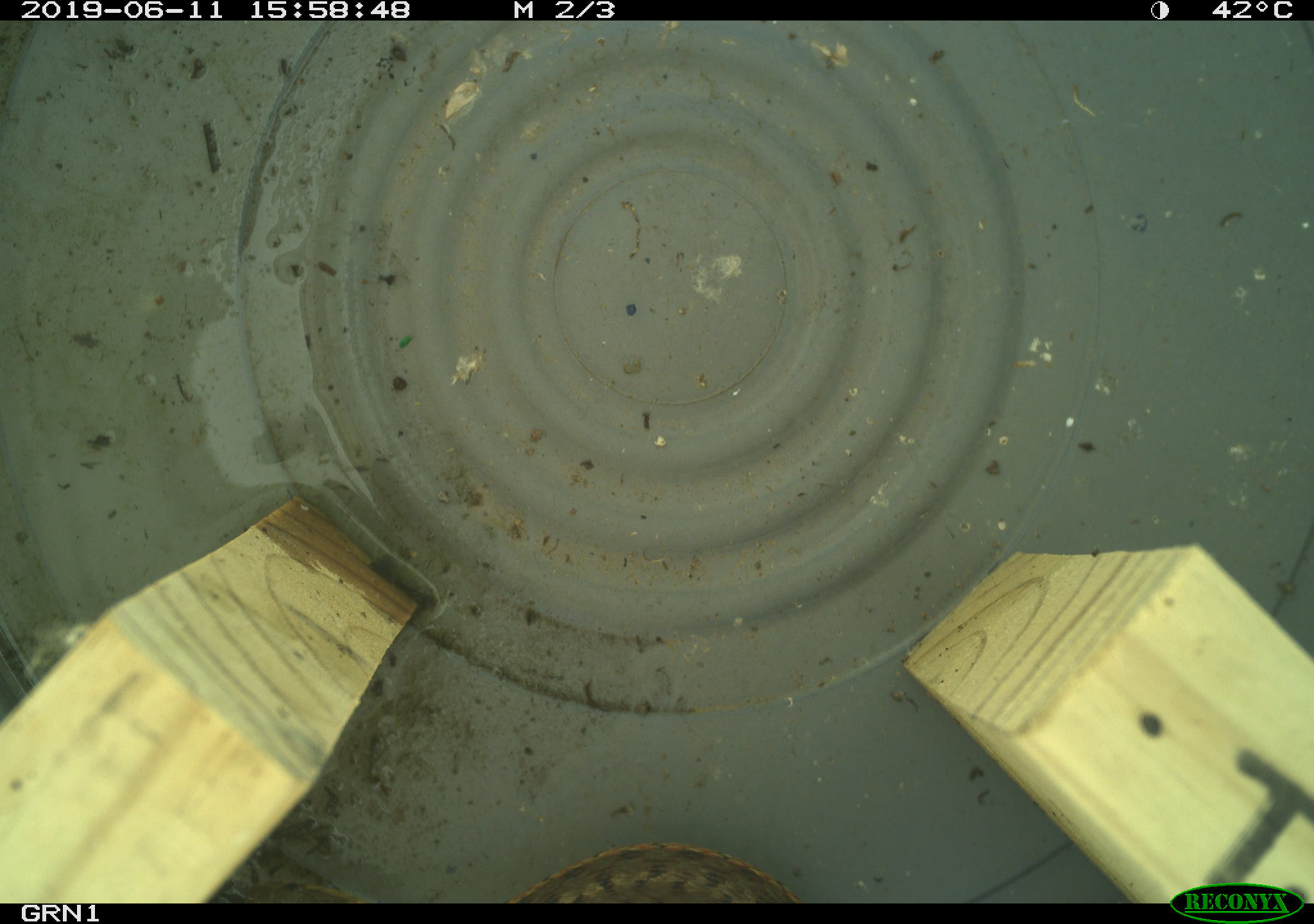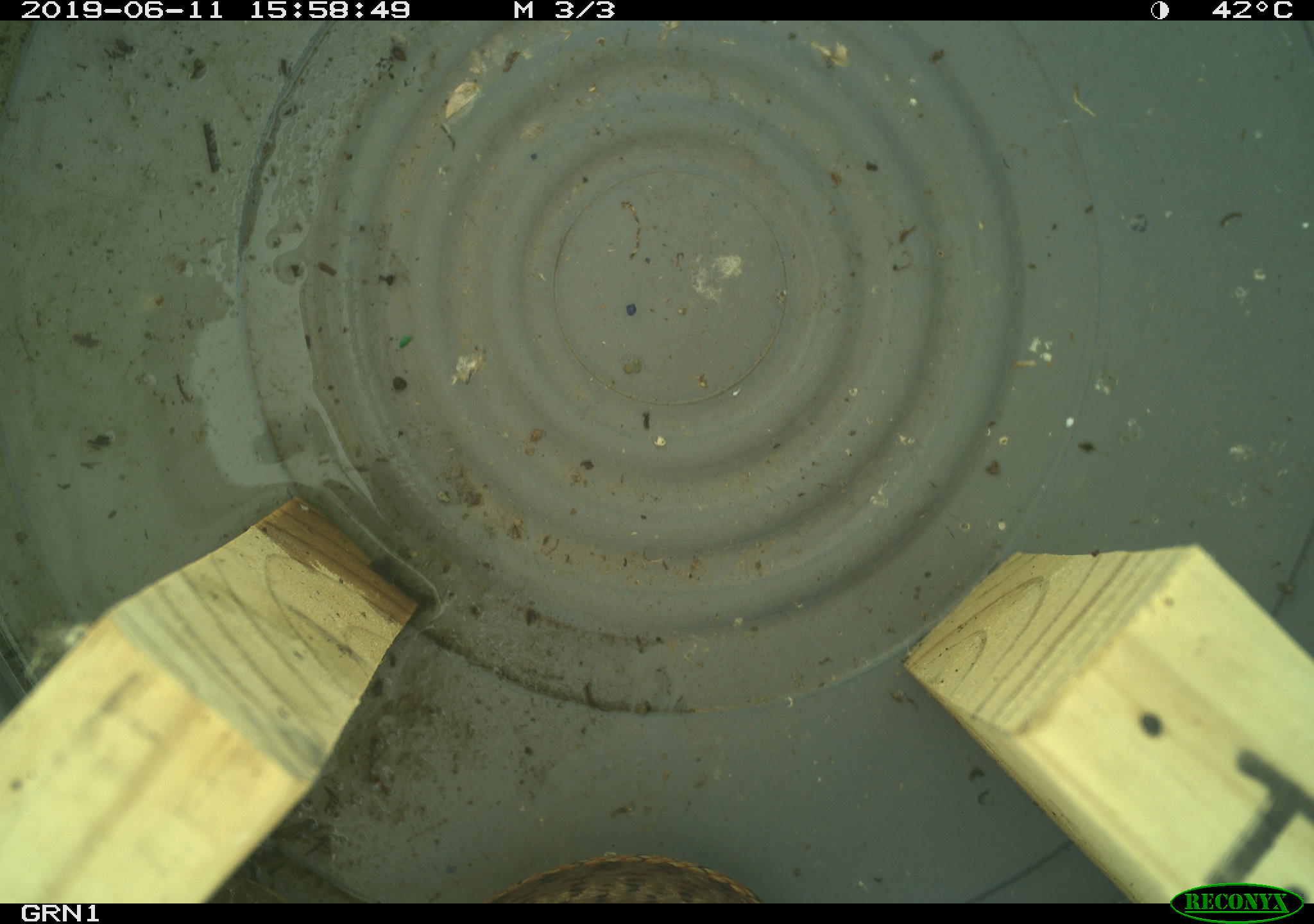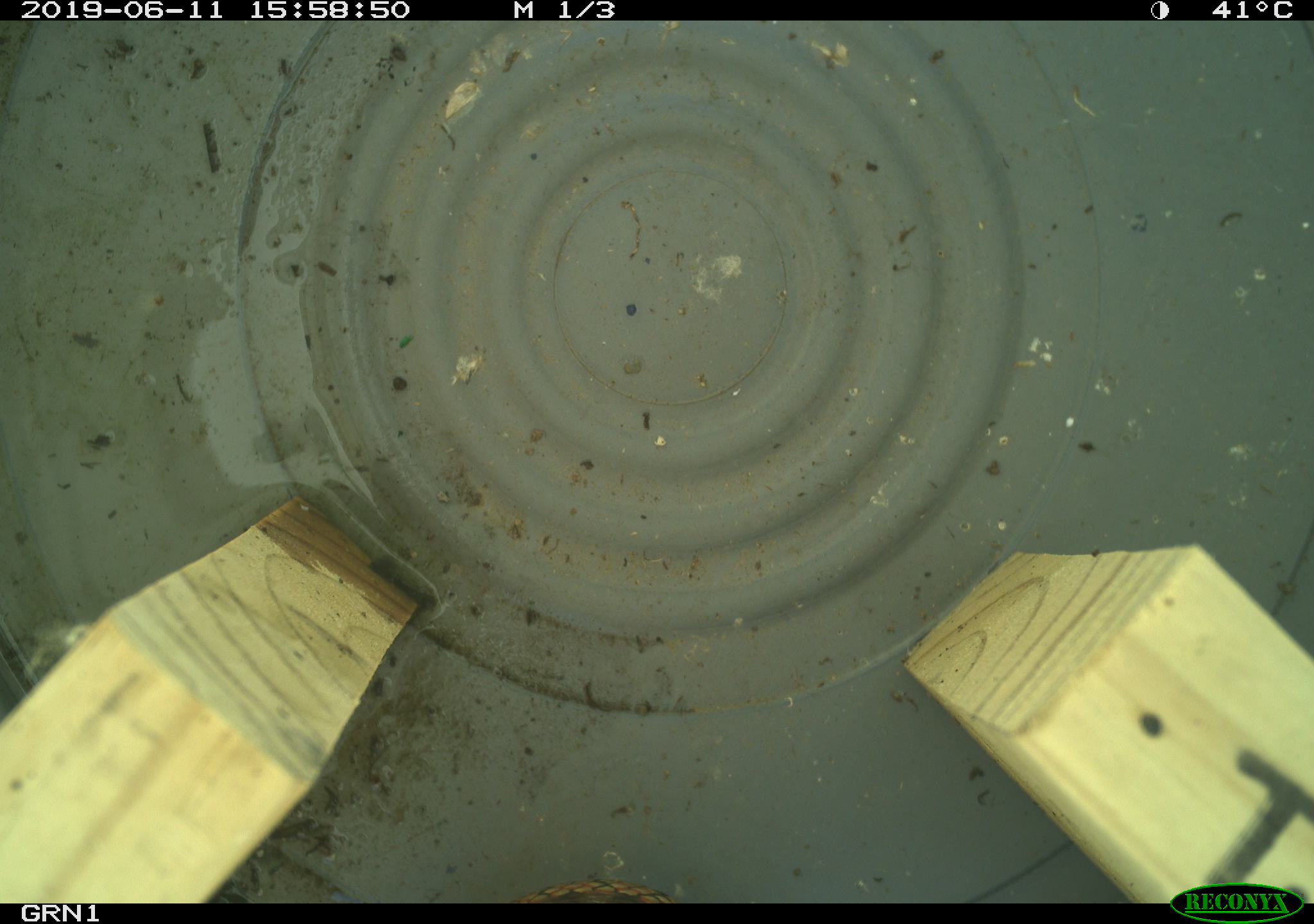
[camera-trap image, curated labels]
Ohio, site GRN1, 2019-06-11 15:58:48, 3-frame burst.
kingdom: Animalia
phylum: Chordata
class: Reptilia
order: Squamata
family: Colubridae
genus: Thamnophis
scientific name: Thamnophis sirtalis sirtalis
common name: eastern gartersnake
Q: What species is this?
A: Eastern gartersnake (Thamnophis sirtalis sirtalis).